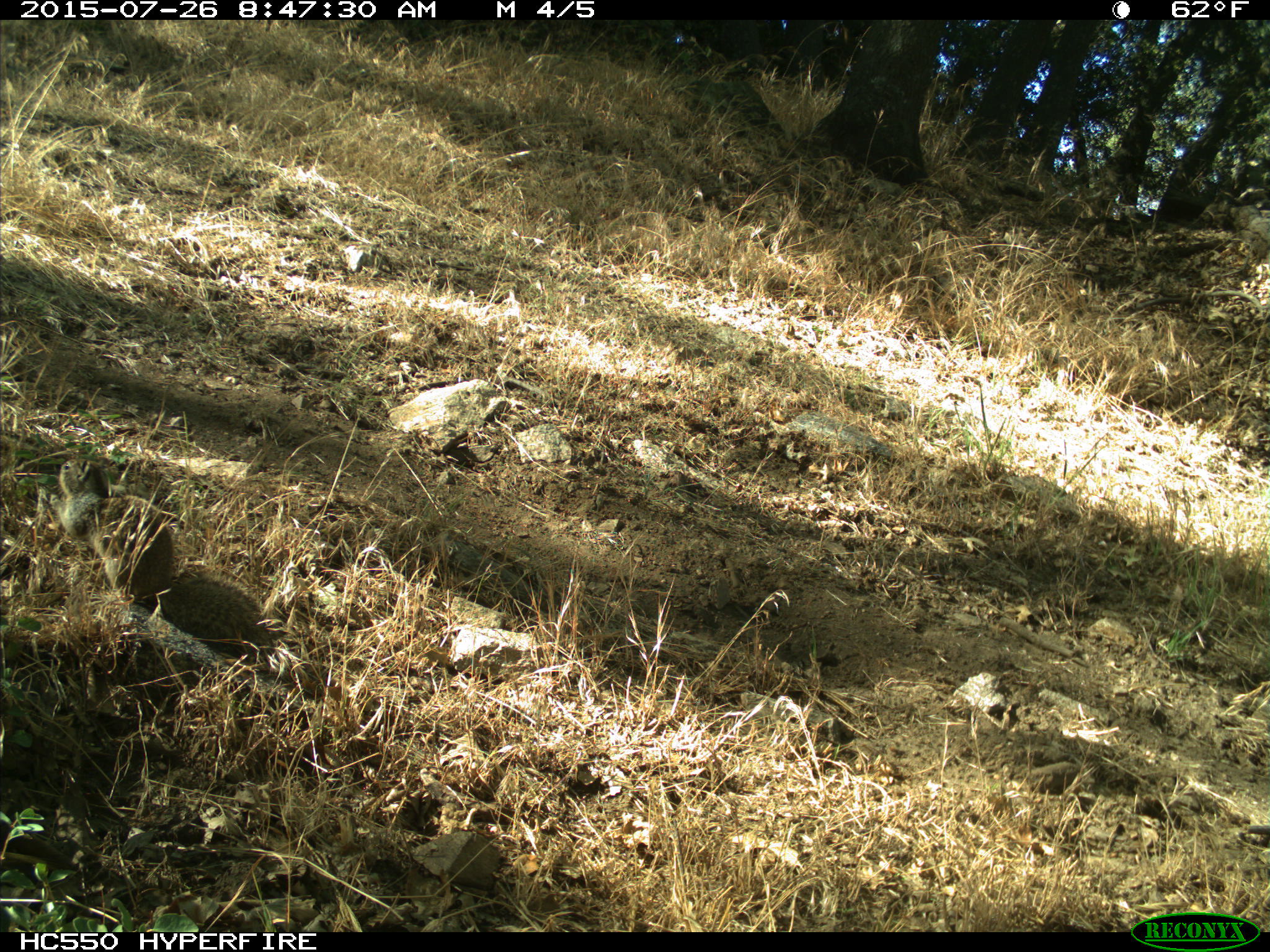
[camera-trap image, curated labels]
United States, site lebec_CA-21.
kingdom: Animalia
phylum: Chordata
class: Mammalia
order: Rodentia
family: Sciuridae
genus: Otospermophilus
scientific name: Otospermophilus beecheyi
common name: california ground squirrel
Otospermophilus beecheyi (california ground squirrel).